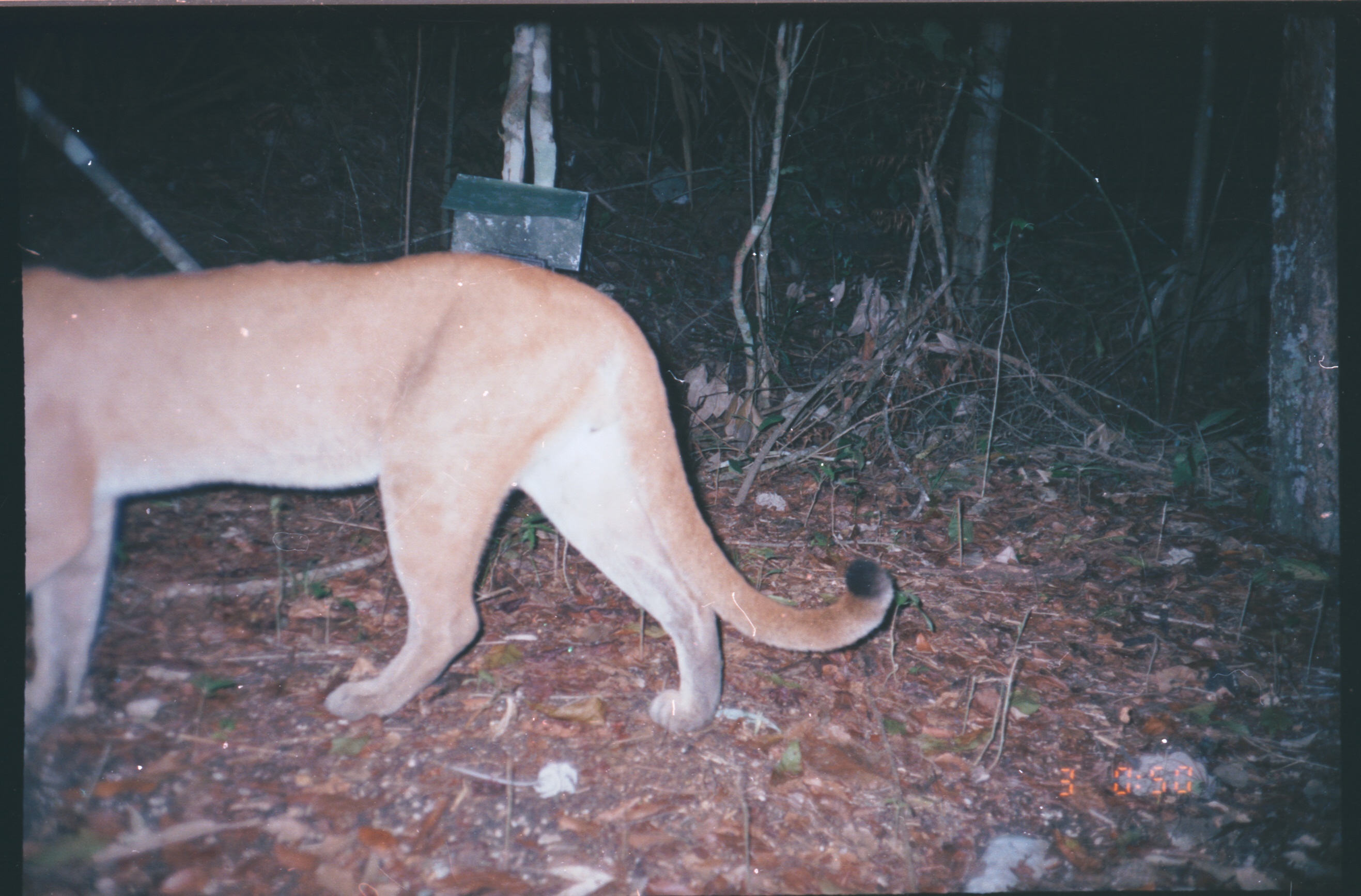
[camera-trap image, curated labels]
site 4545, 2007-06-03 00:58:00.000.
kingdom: Animalia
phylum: Chordata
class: Mammalia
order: Carnivora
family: Felidae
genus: Puma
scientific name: Puma concolor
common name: mountain lion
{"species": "Puma concolor (mountain lion)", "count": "1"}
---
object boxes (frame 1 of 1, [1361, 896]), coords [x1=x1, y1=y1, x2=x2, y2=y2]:
puma concolor: [x1=25, y1=251, x2=895, y2=753]